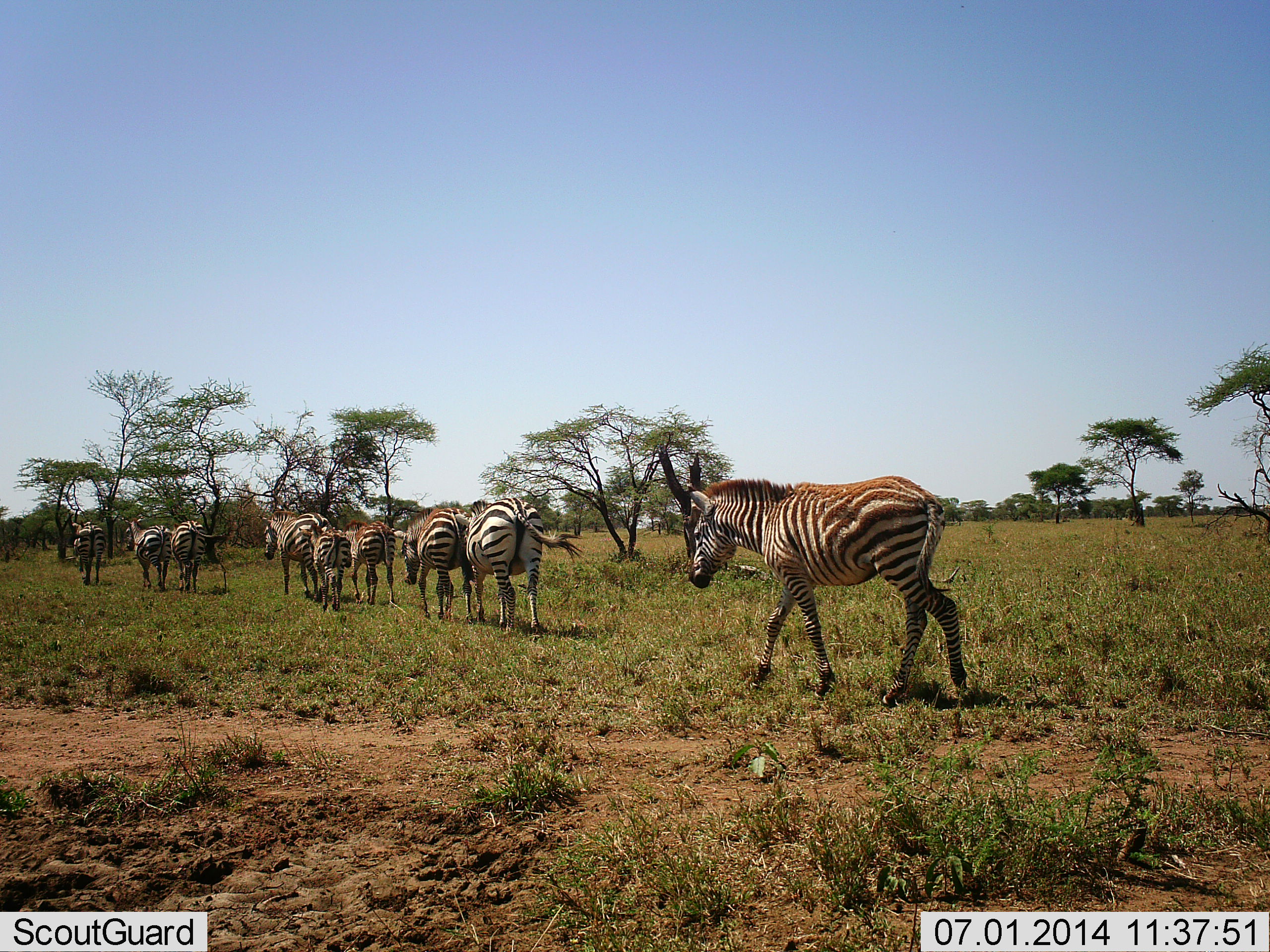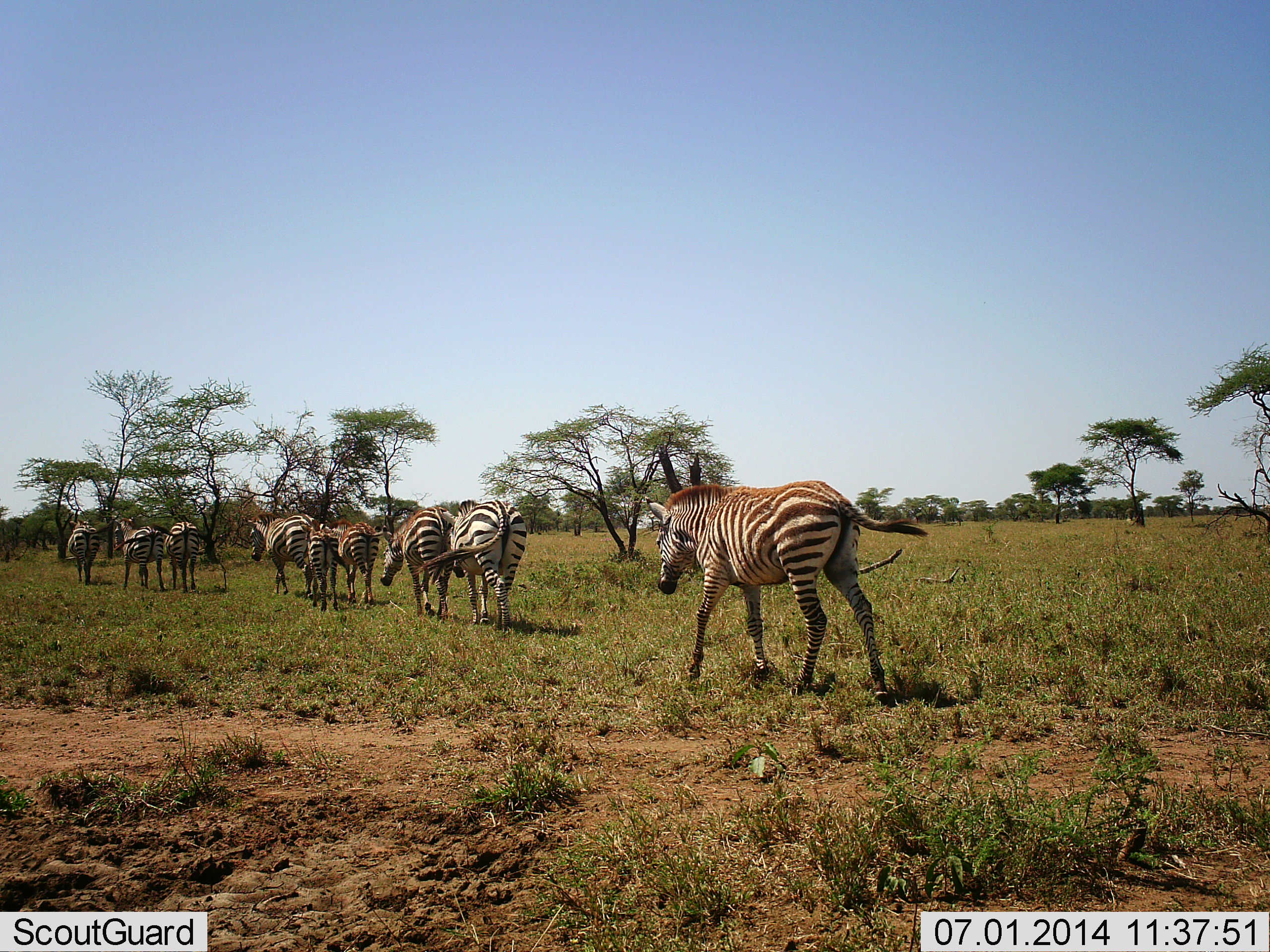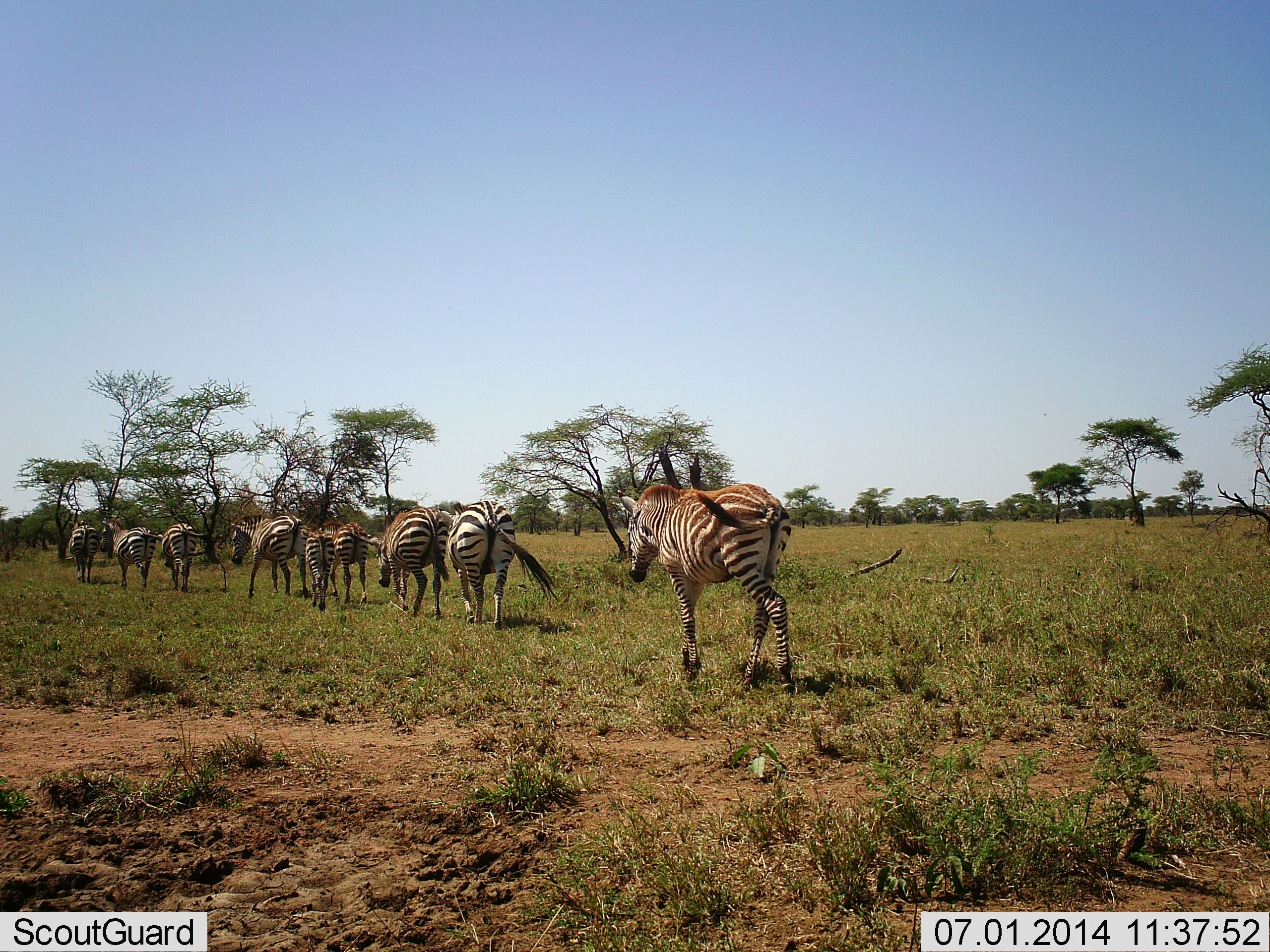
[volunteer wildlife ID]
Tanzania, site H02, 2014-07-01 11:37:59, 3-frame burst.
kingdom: Animalia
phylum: Chordata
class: Mammalia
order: Perissodactyla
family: Equidae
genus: Equus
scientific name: Equus quagga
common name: plains zebra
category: zebra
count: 9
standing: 0%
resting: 0%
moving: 100%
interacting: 10%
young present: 20%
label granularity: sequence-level